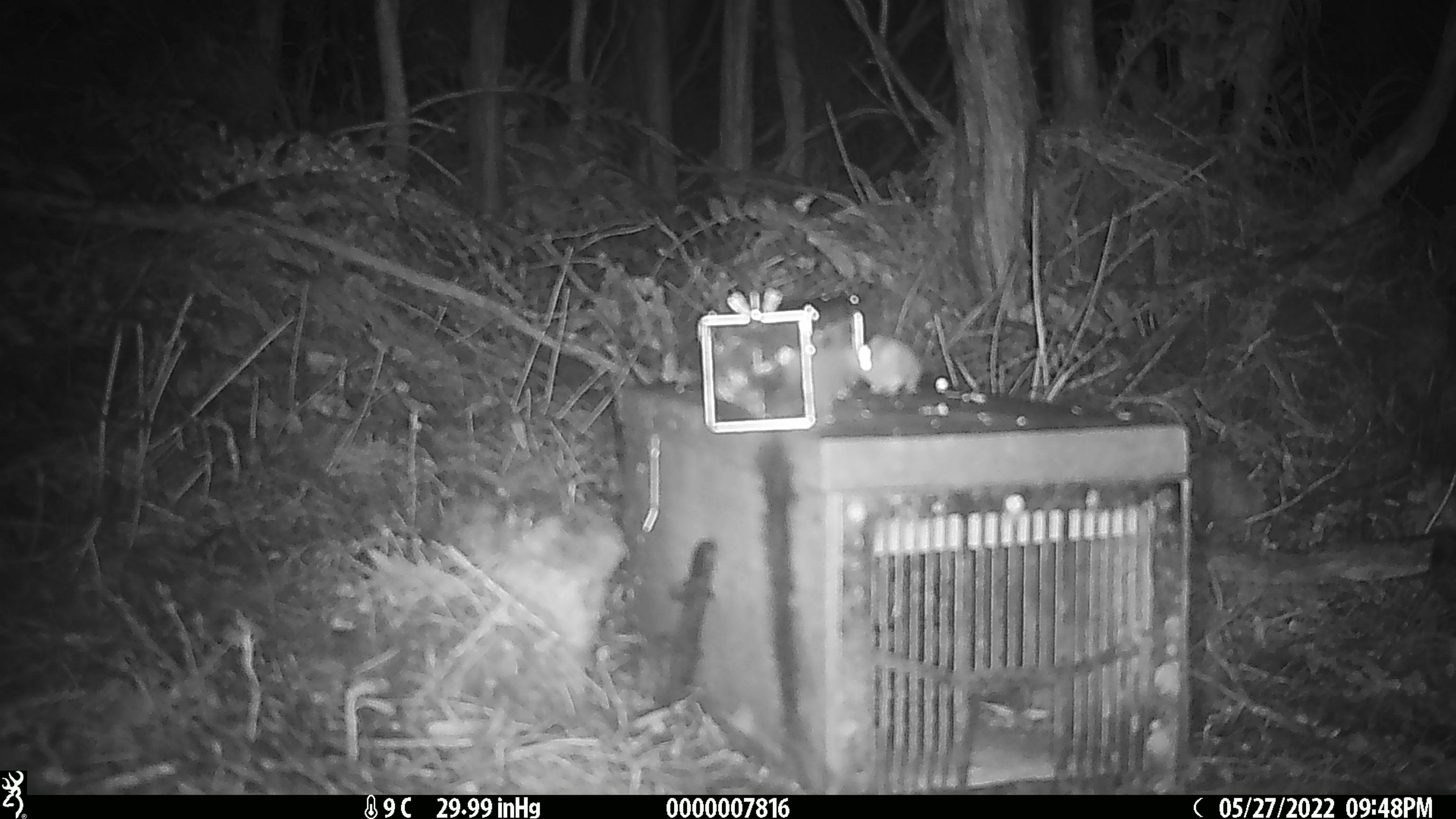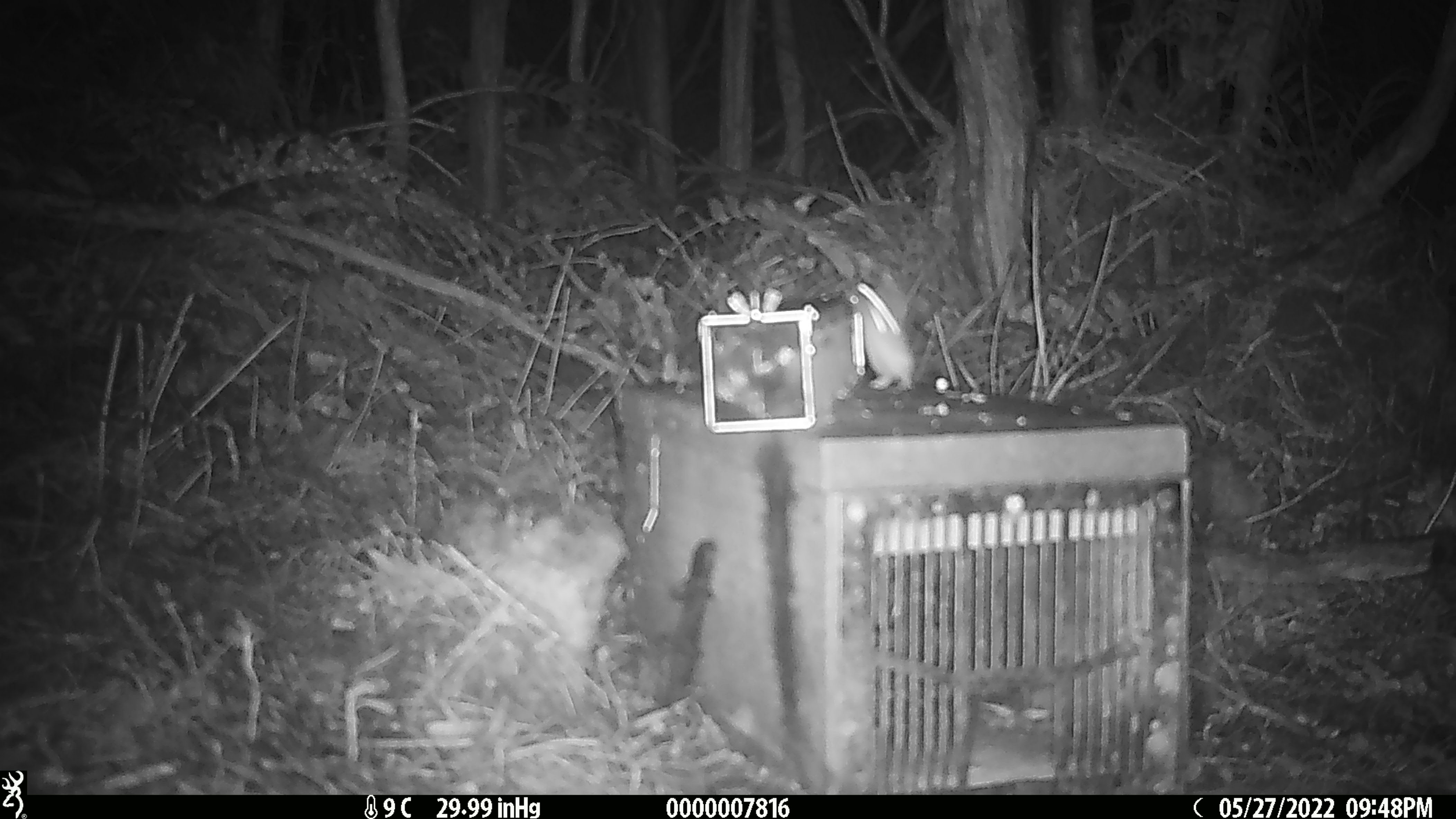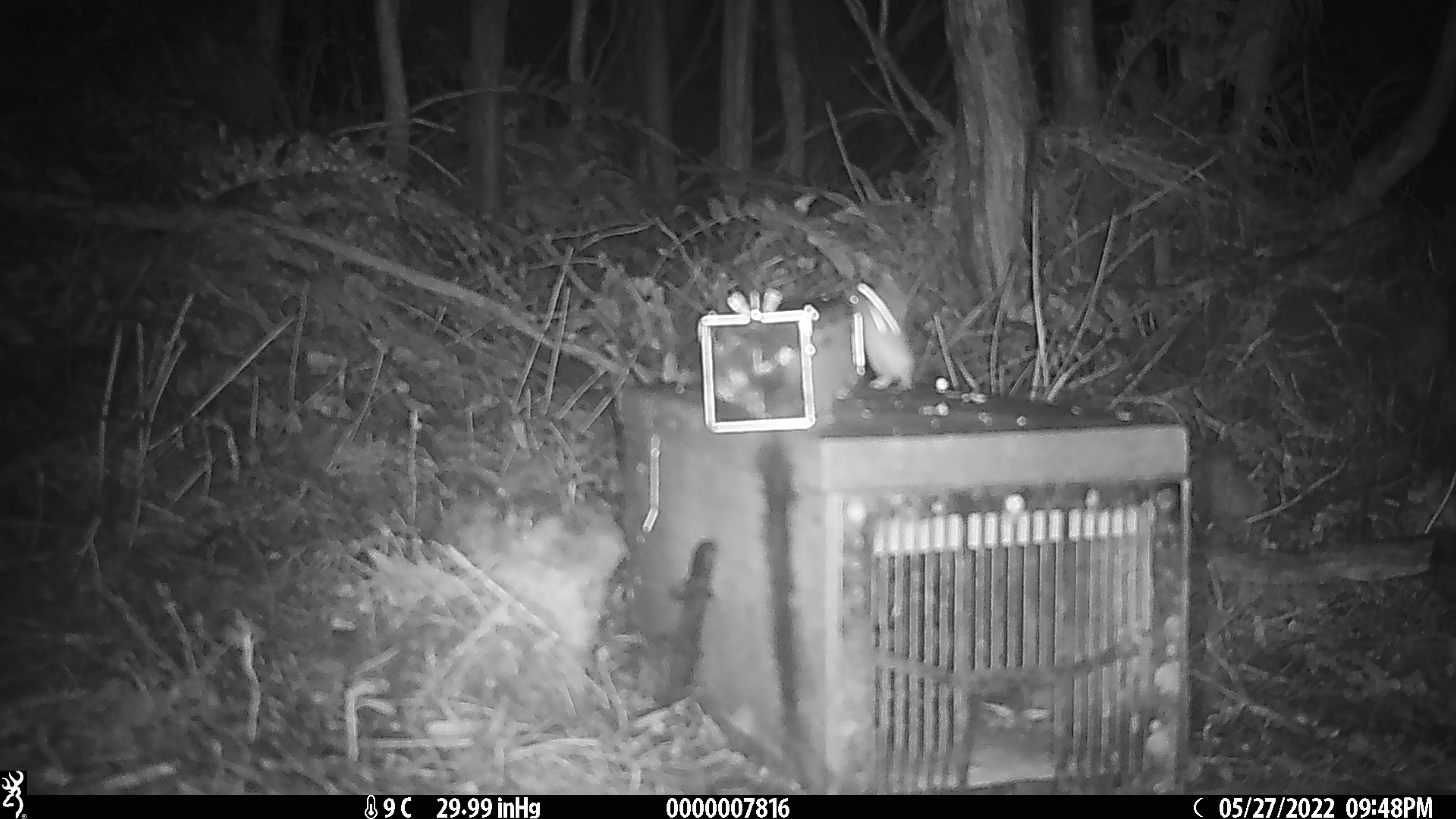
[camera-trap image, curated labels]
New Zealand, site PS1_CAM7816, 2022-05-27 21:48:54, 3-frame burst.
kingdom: Animalia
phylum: Chordata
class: Mammalia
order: Rodentia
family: Muridae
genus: Mus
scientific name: Mus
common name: mouse